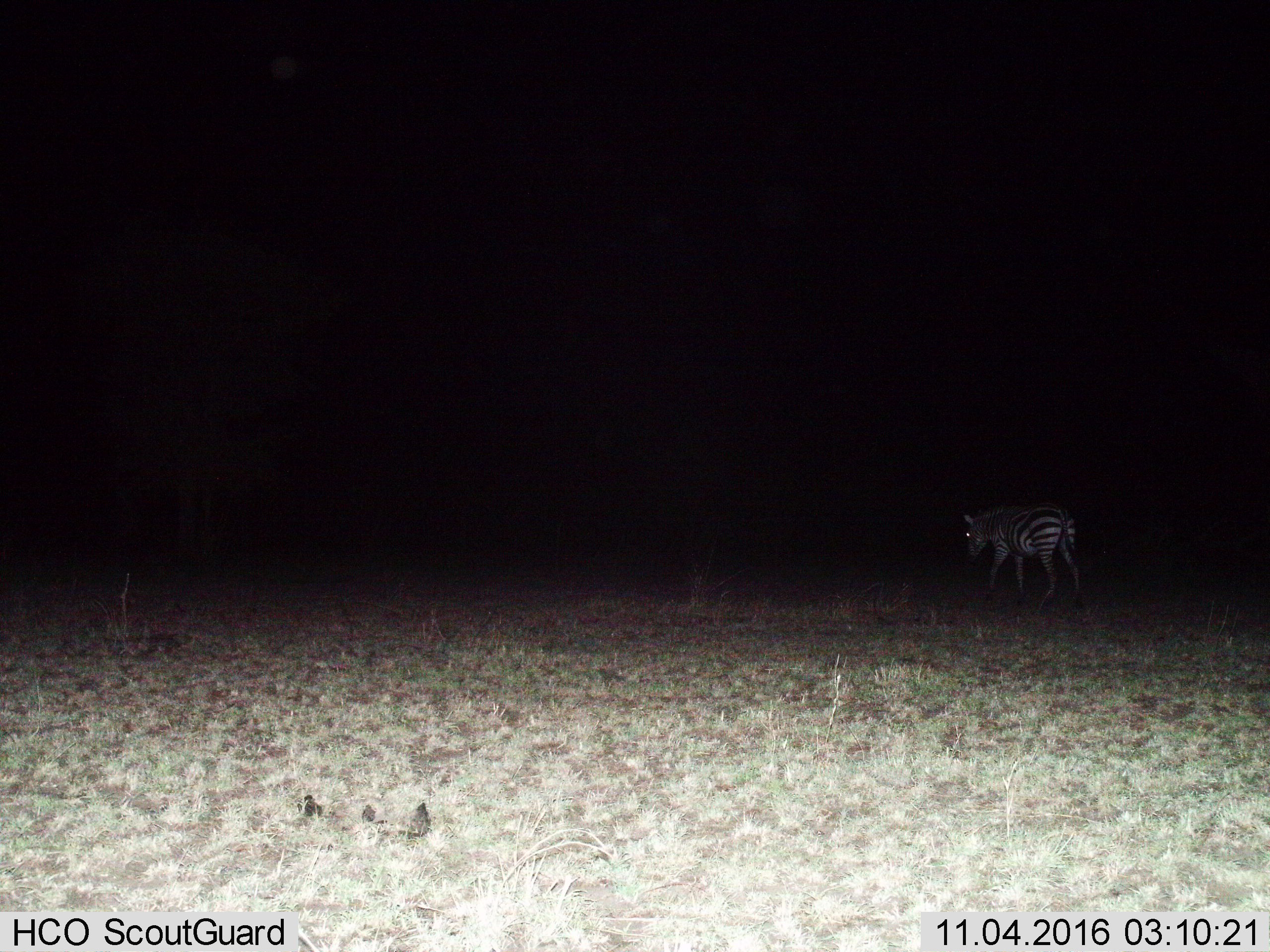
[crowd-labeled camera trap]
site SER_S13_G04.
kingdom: Animalia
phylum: Chordata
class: Mammalia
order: Perissodactyla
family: Equidae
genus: Equus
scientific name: Equus quagga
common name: plains zebra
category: zebraplains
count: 1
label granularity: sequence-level